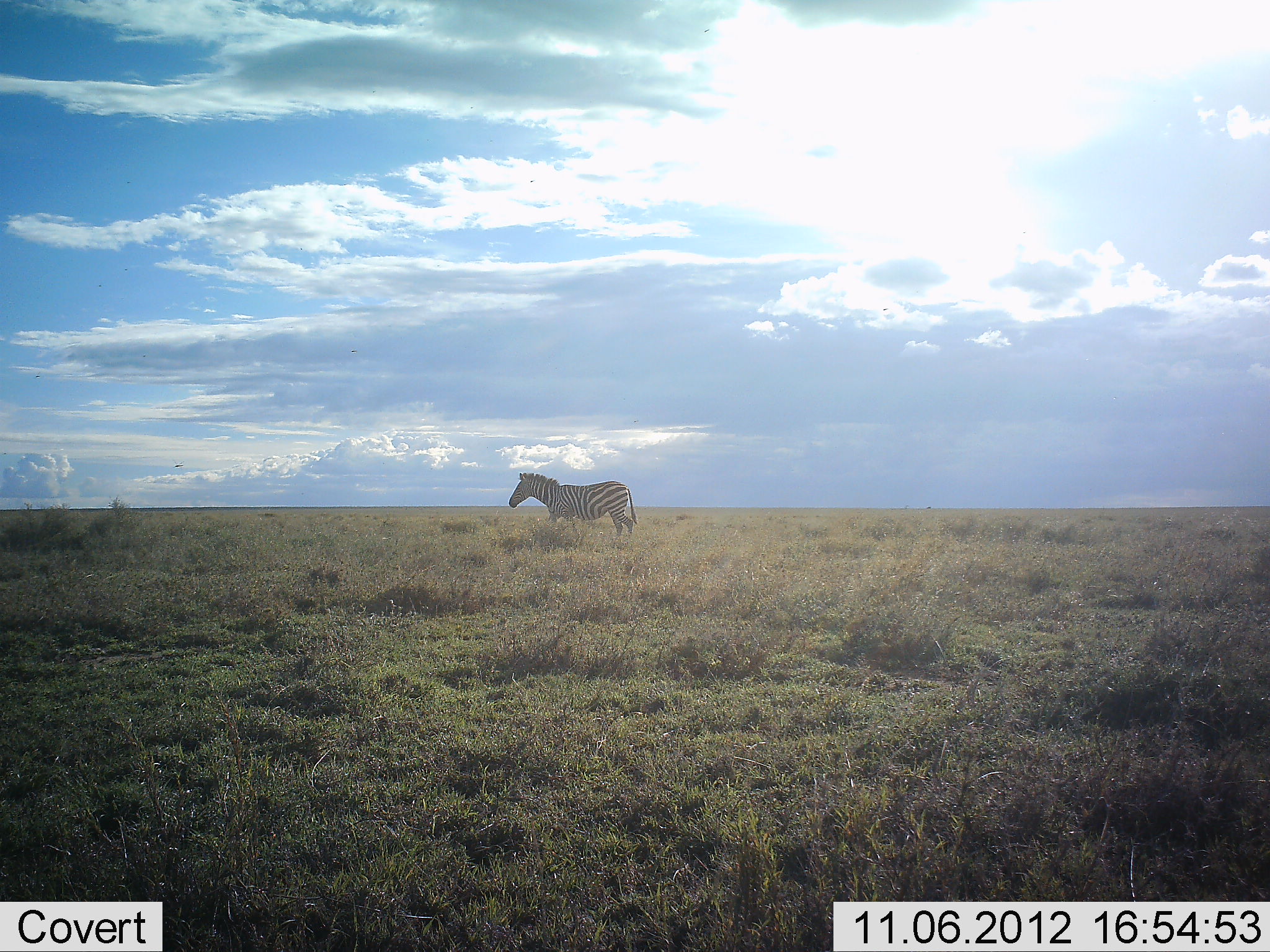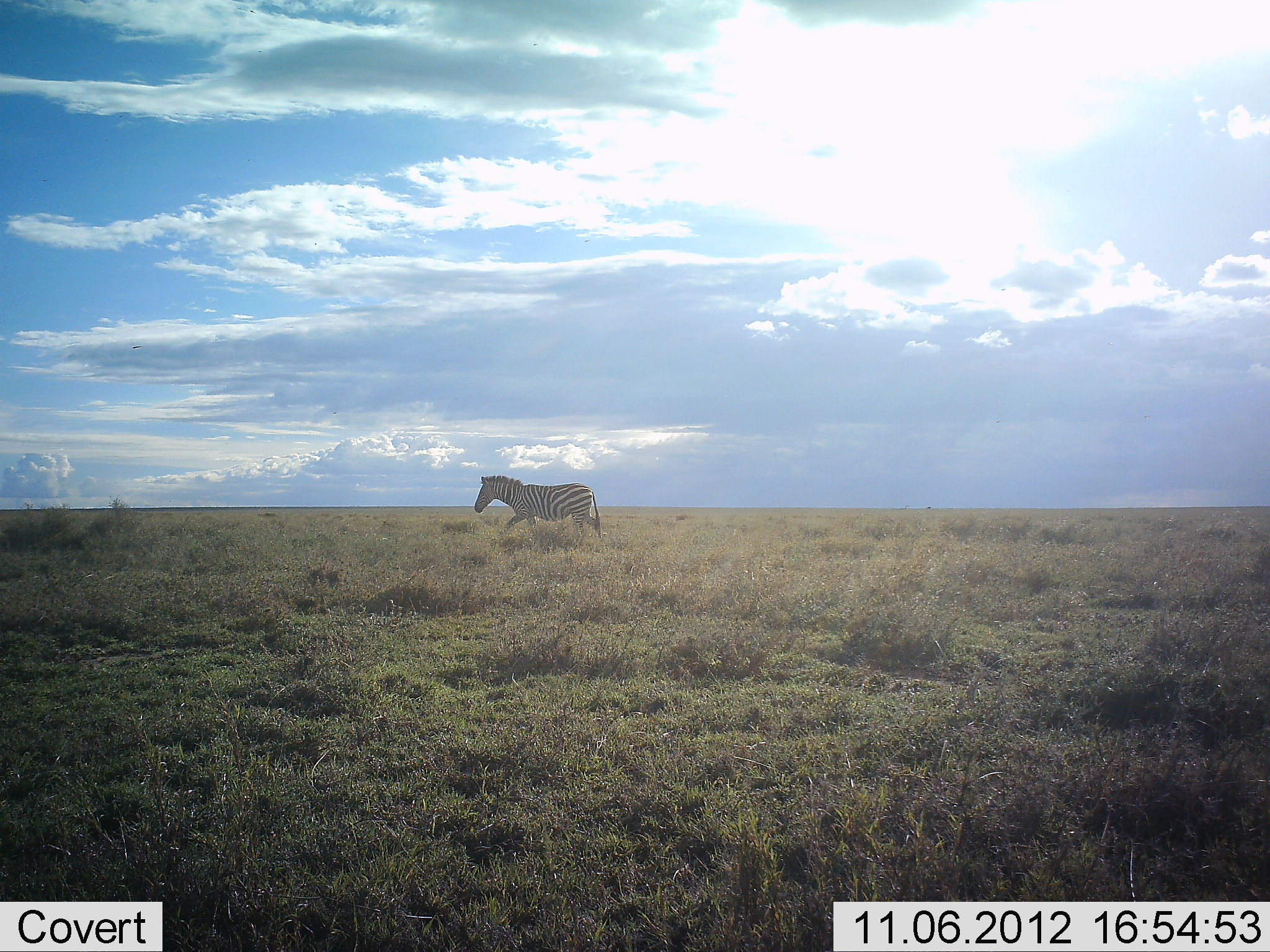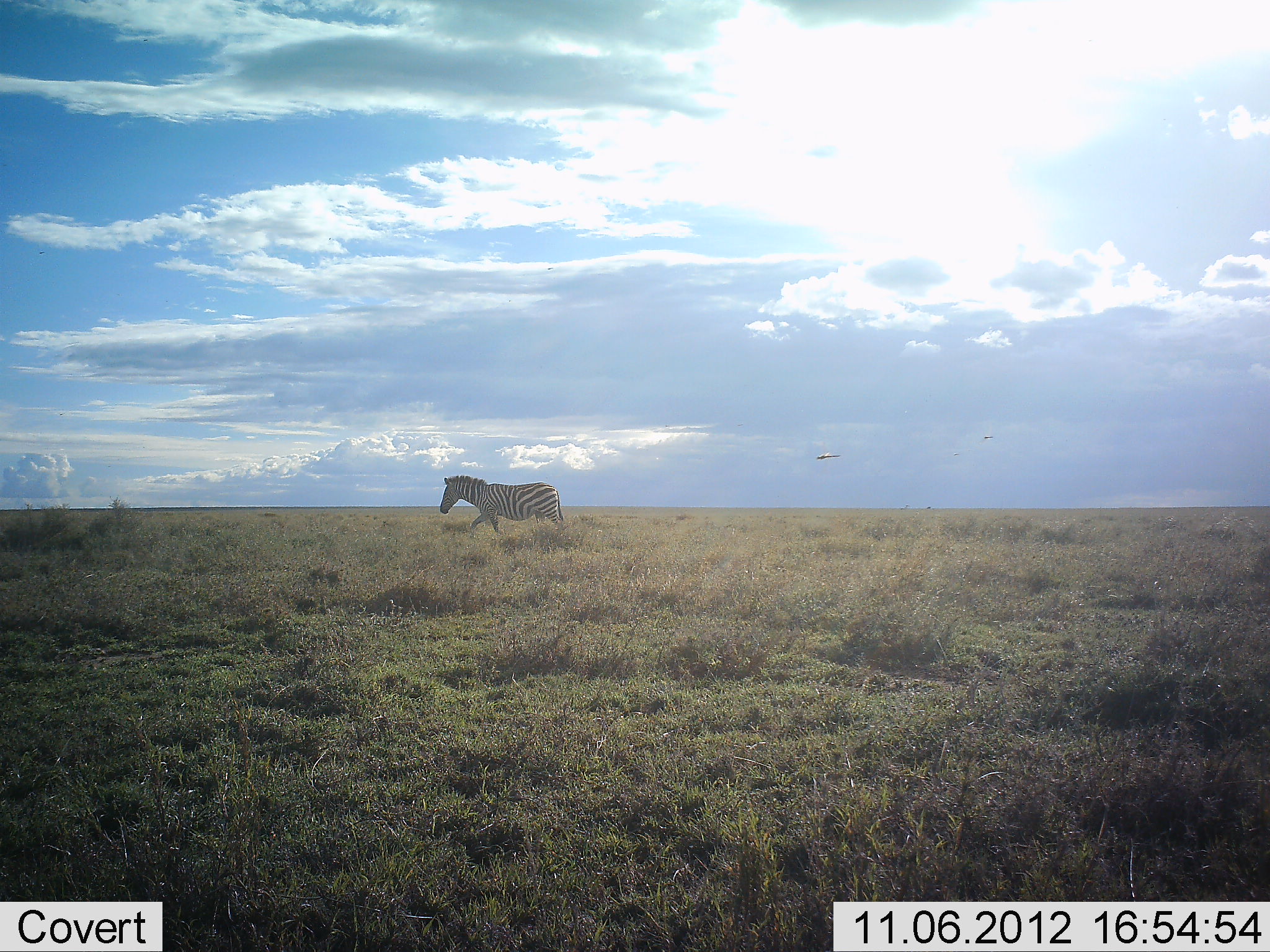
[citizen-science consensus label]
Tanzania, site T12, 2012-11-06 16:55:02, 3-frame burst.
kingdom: Animalia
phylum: Chordata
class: Mammalia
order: Perissodactyla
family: Equidae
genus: Equus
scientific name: Equus quagga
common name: plains zebra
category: zebra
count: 1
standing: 10%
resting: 0%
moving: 90%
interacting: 0%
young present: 0%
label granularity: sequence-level